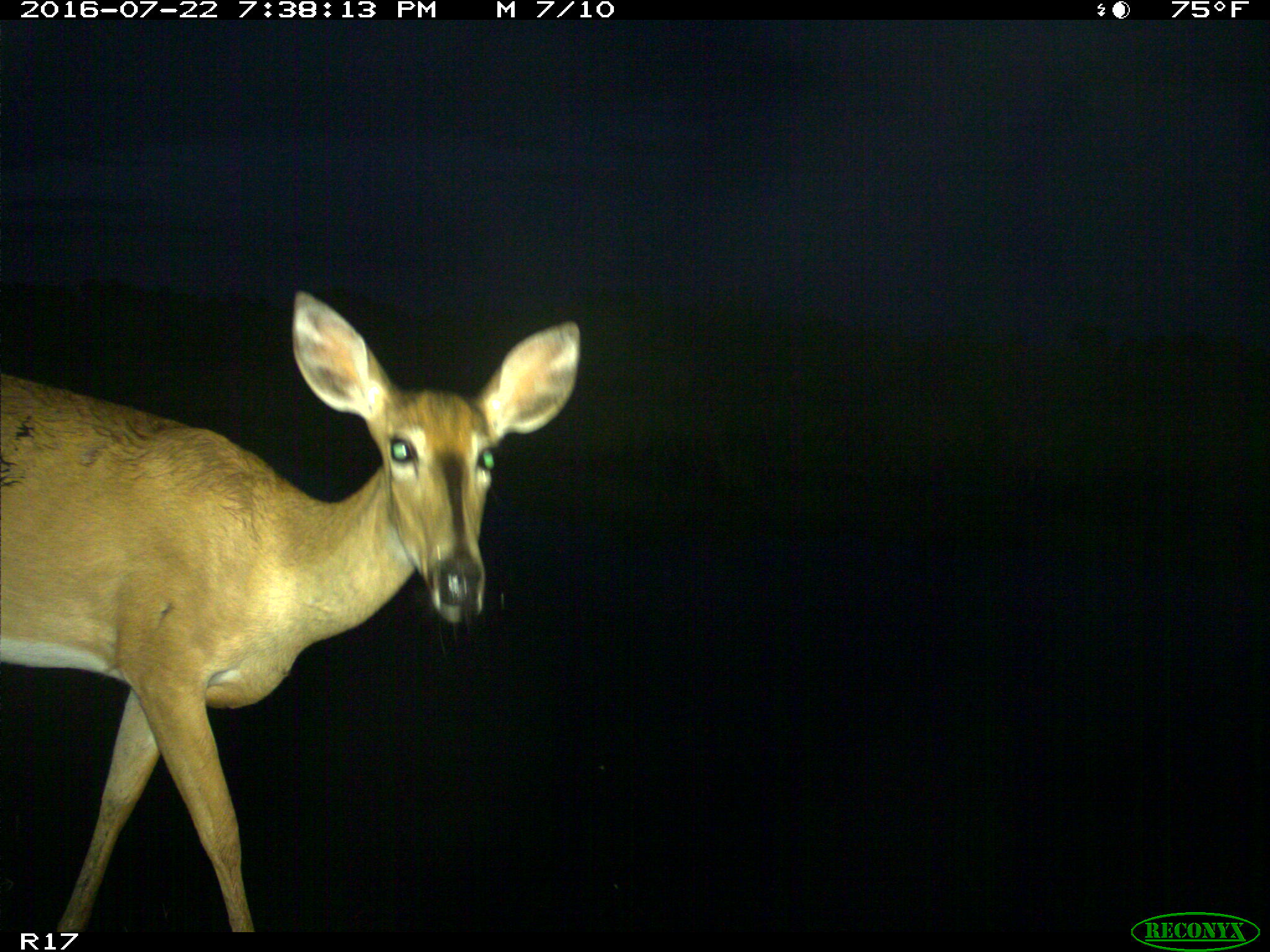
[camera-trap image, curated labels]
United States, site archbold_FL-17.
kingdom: Animalia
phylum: Chordata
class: Mammalia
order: Artiodactyla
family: Cervidae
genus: Odocoileus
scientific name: Odocoileus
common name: deer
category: unidentified deer